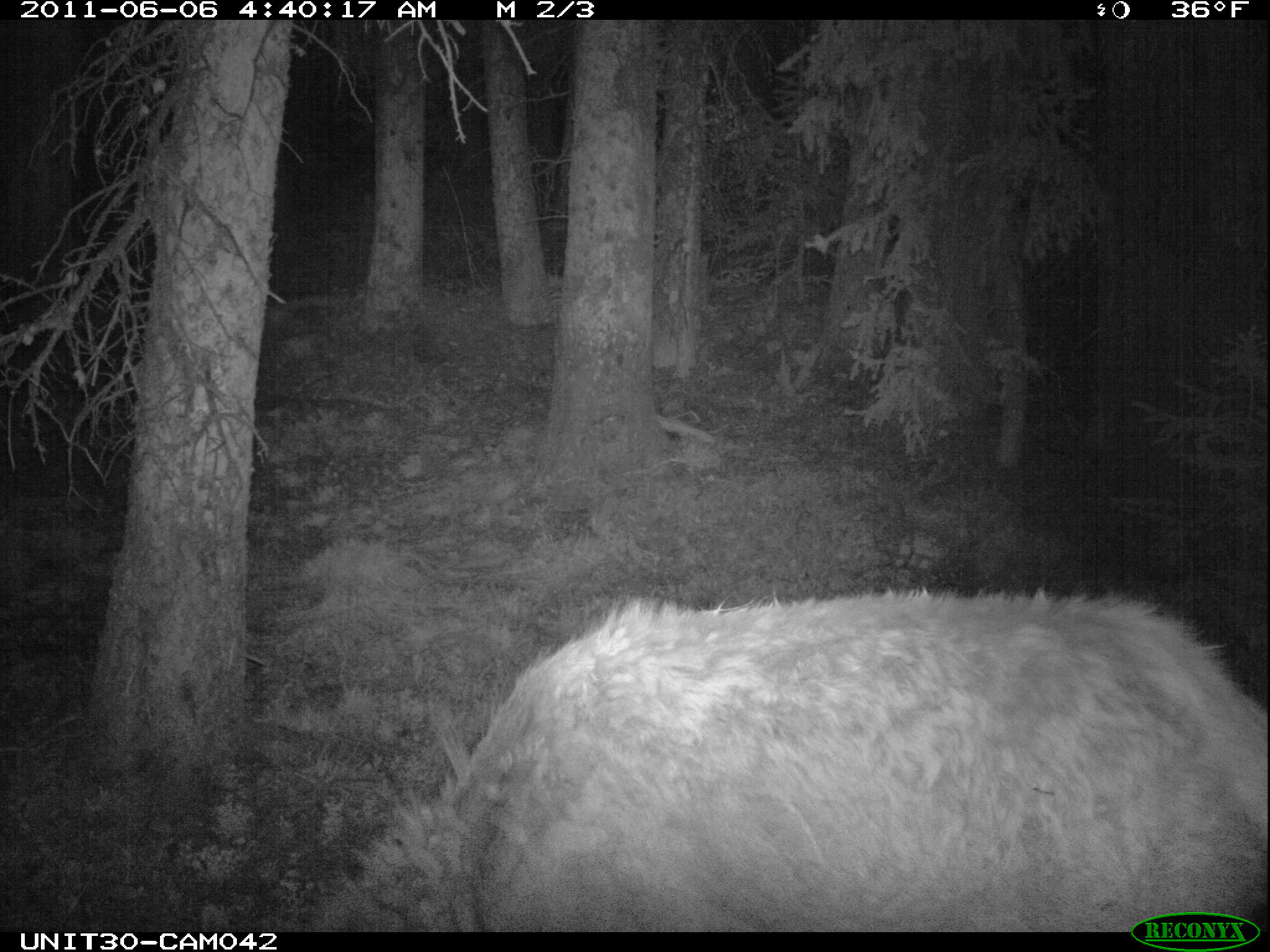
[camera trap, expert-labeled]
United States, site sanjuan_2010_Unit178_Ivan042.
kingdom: Animalia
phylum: Chordata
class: Mammalia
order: Artiodactyla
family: Cervidae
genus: Cervus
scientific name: Cervus elaphus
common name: red deer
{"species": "Cervus elaphus (red deer)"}